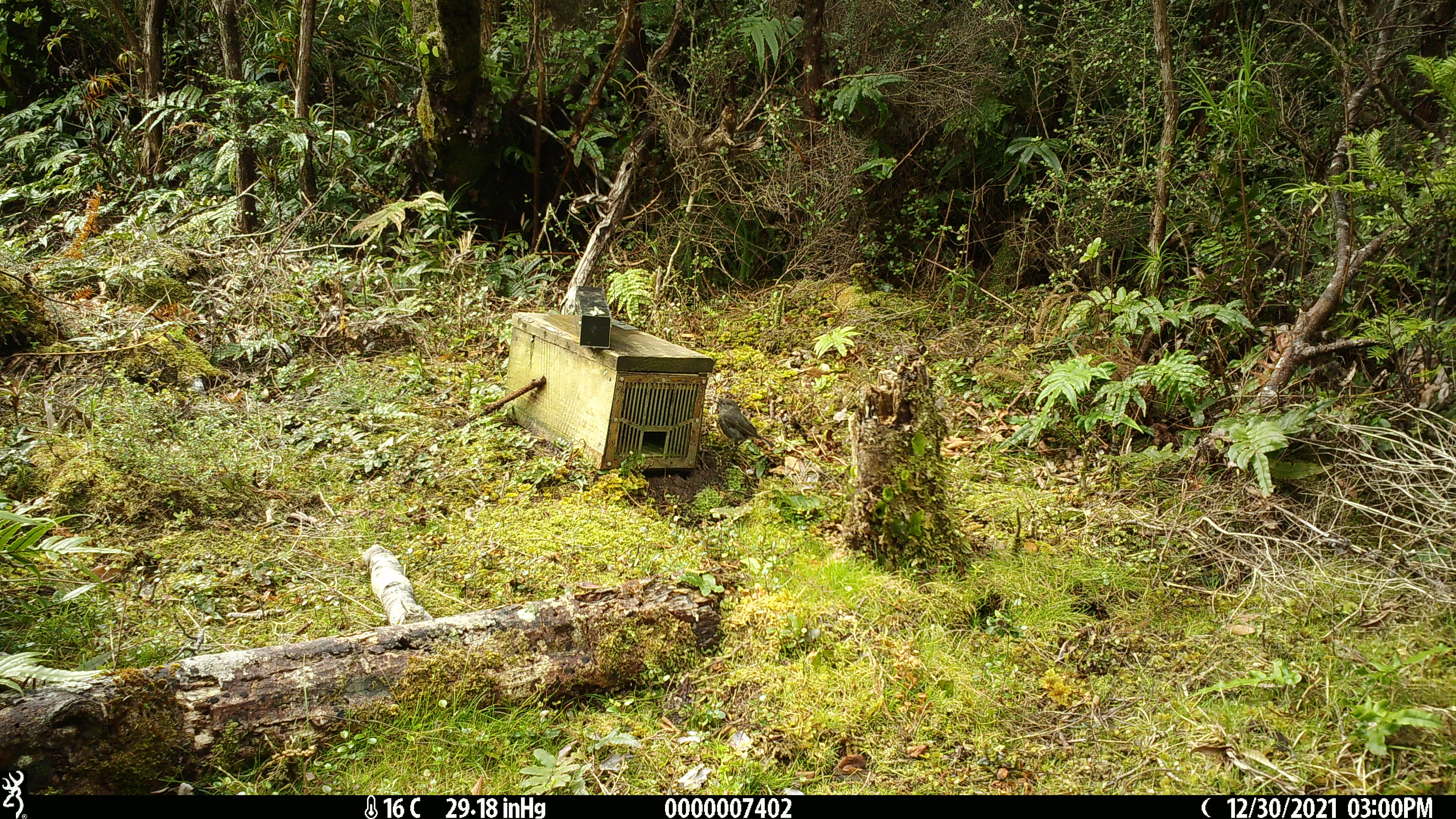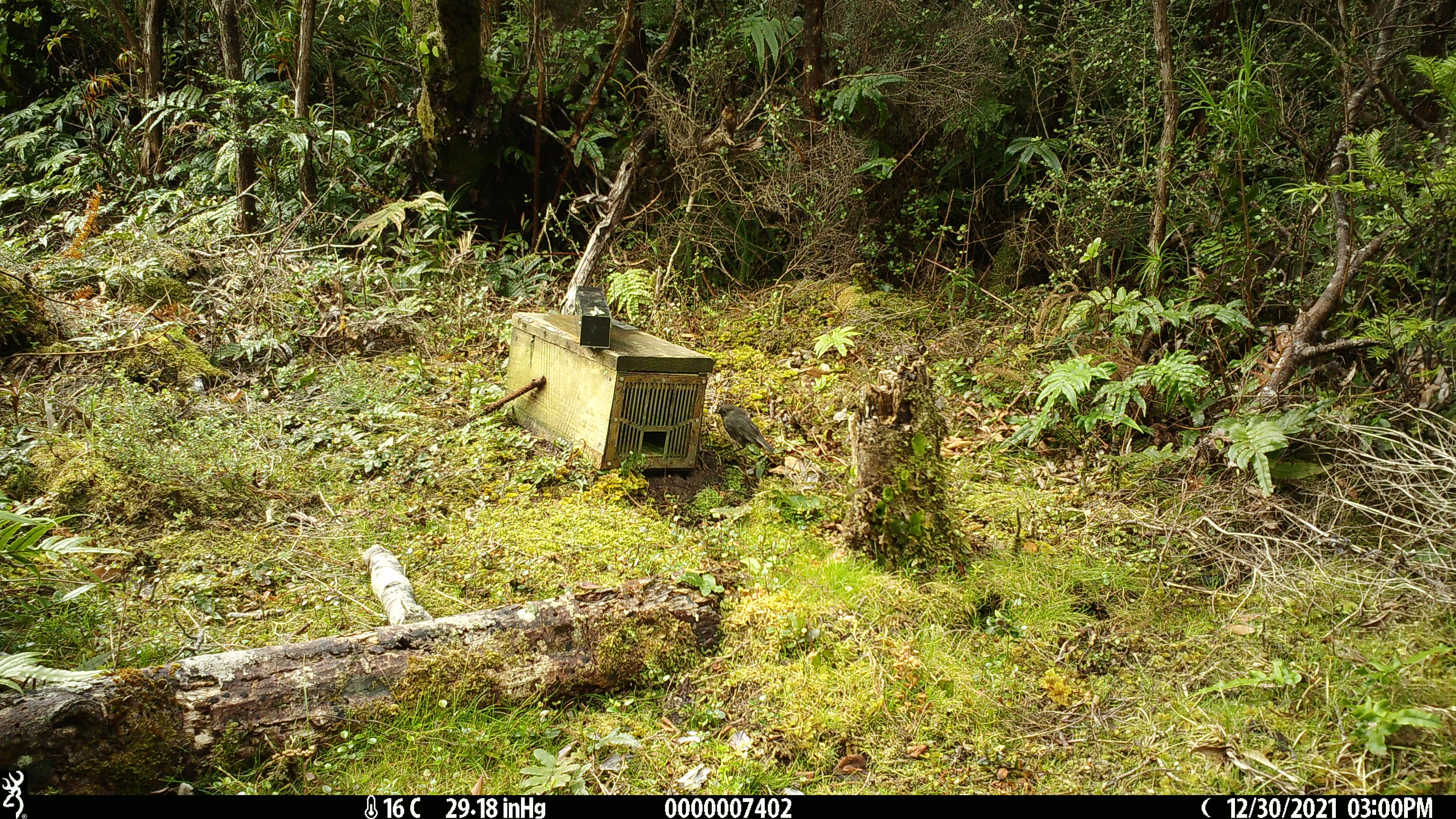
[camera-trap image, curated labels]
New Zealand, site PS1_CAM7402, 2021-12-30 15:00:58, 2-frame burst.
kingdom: Animalia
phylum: Chordata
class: Aves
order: Passeriformes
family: Petroicidae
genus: Petroica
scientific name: Petroica australis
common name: new zealand robin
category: robin